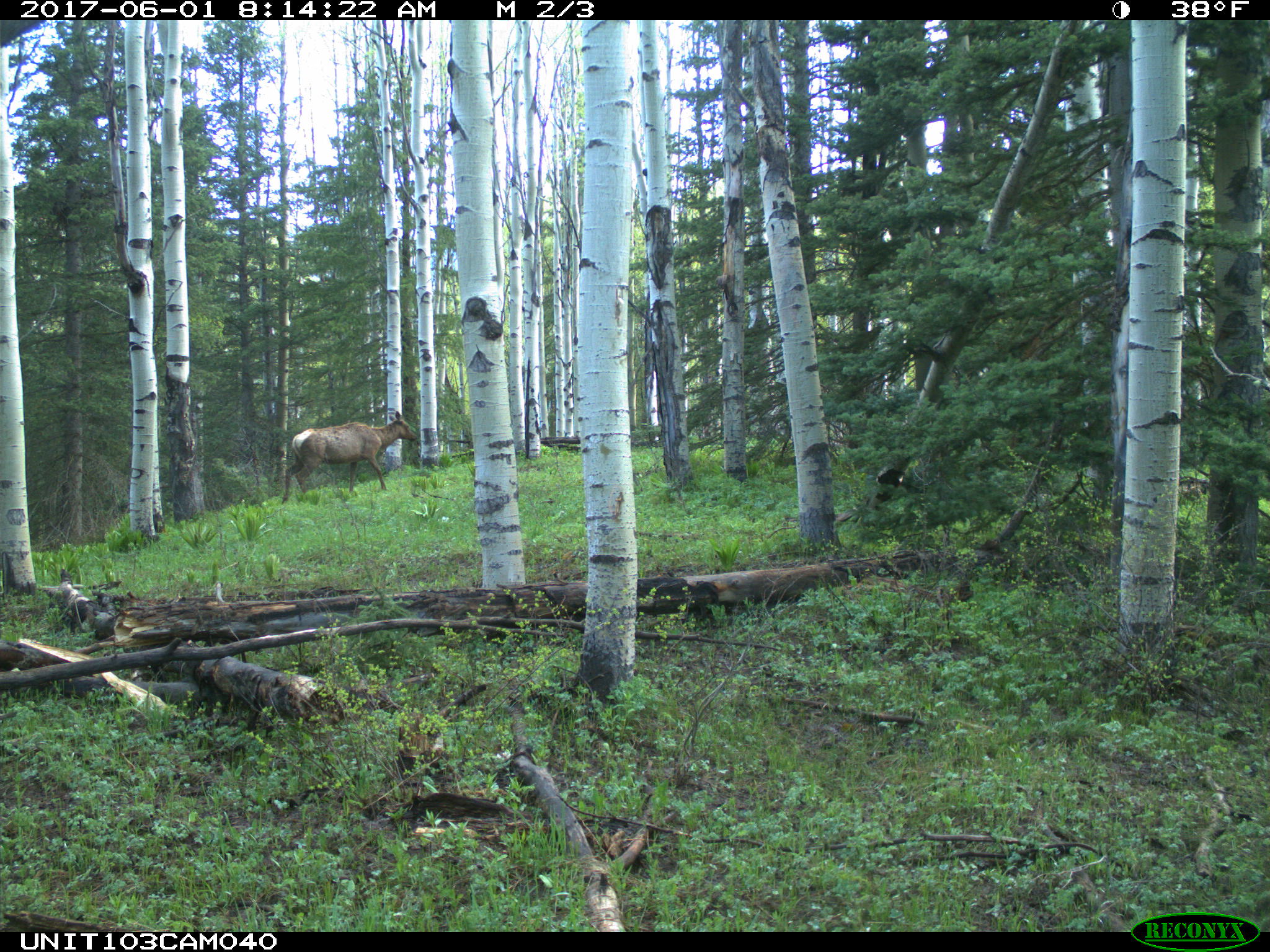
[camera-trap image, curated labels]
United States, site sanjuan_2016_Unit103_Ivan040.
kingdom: Animalia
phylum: Chordata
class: Mammalia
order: Artiodactyla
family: Cervidae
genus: Cervus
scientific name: Cervus elaphus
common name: red deer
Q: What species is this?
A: Cervus elaphus (red deer).